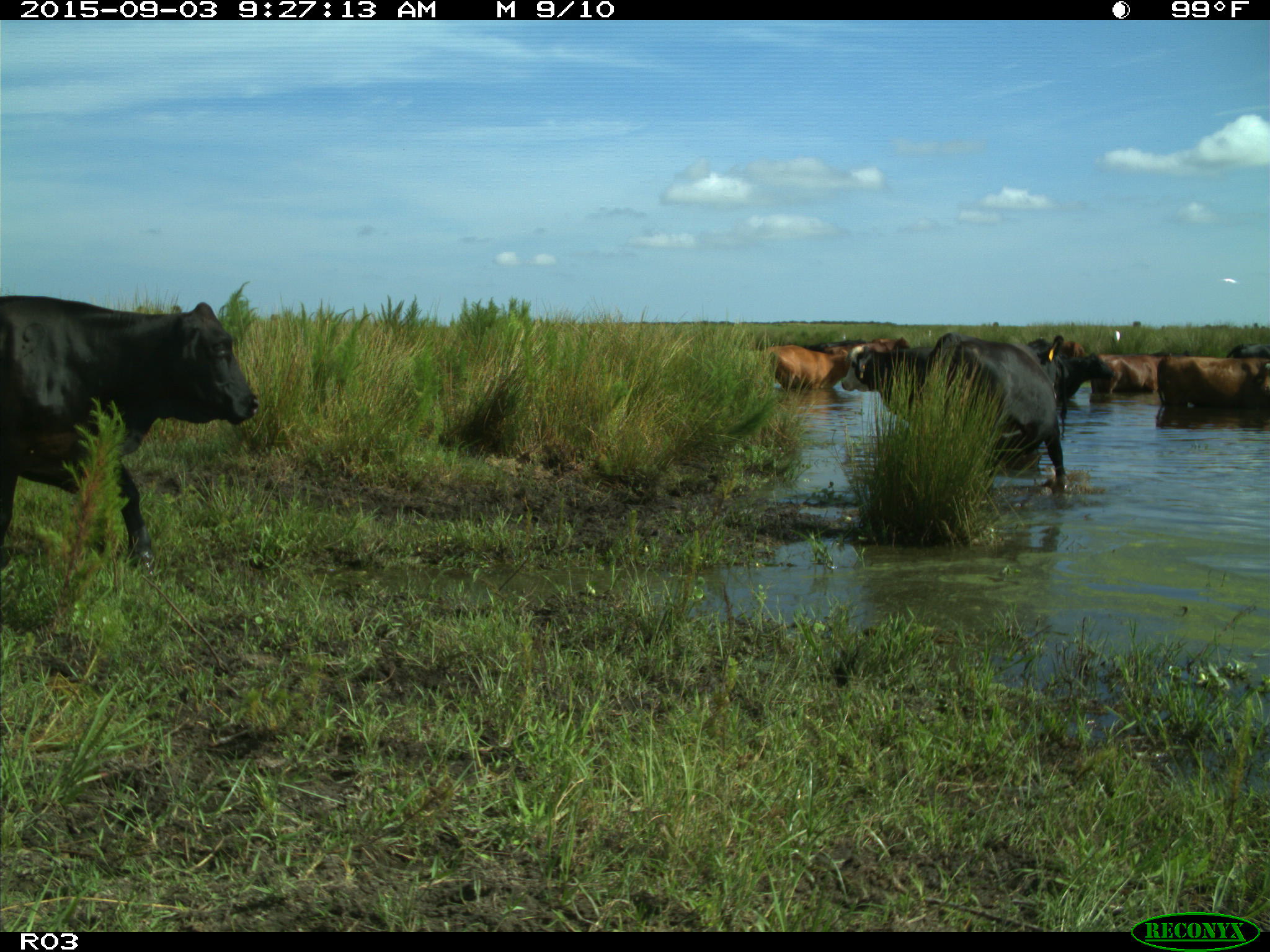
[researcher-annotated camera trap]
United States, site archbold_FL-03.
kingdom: Animalia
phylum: Chordata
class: Mammalia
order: Artiodactyla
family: Bovidae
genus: Bos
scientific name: Bos taurus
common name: domestic cow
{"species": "Bos taurus (domestic cow)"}